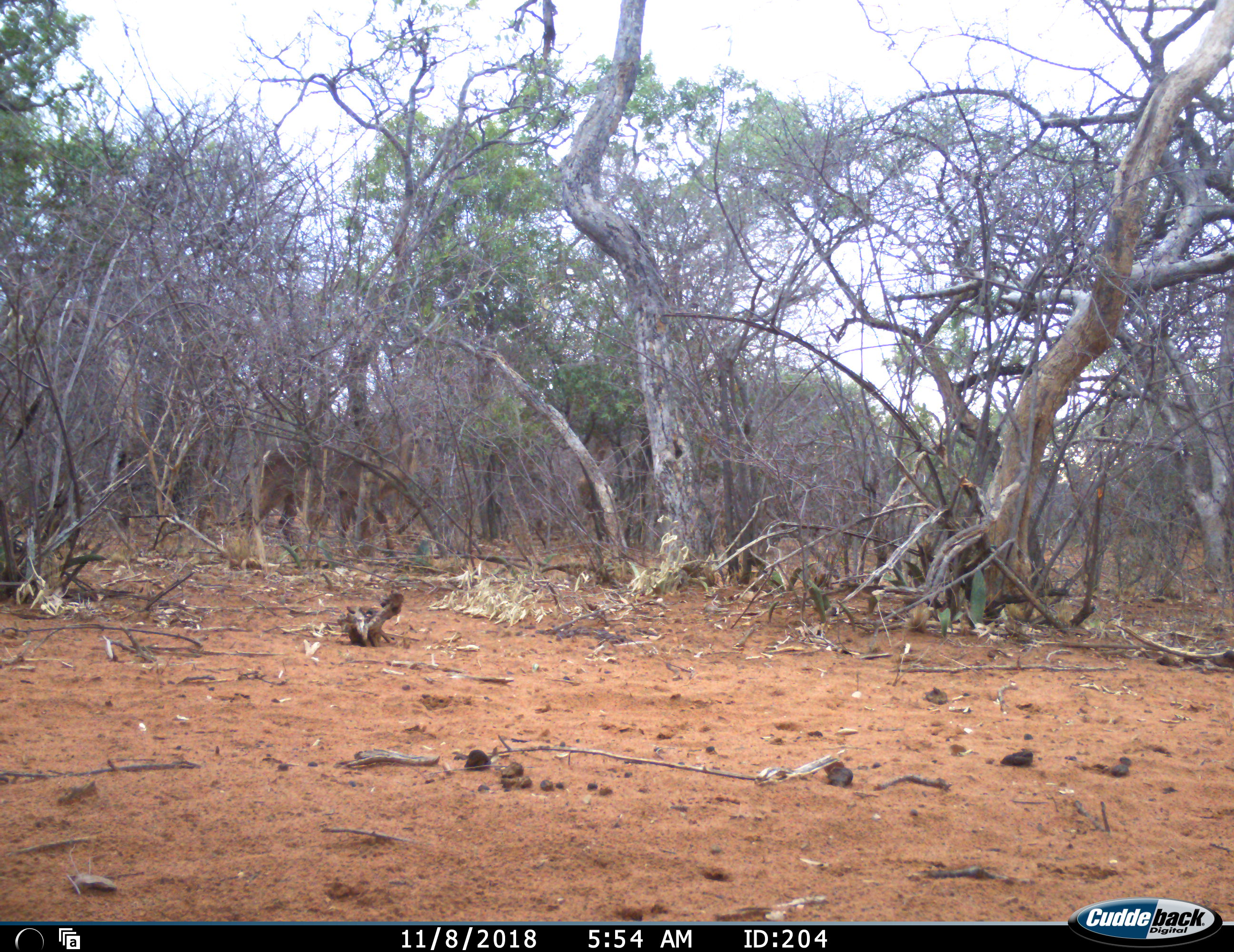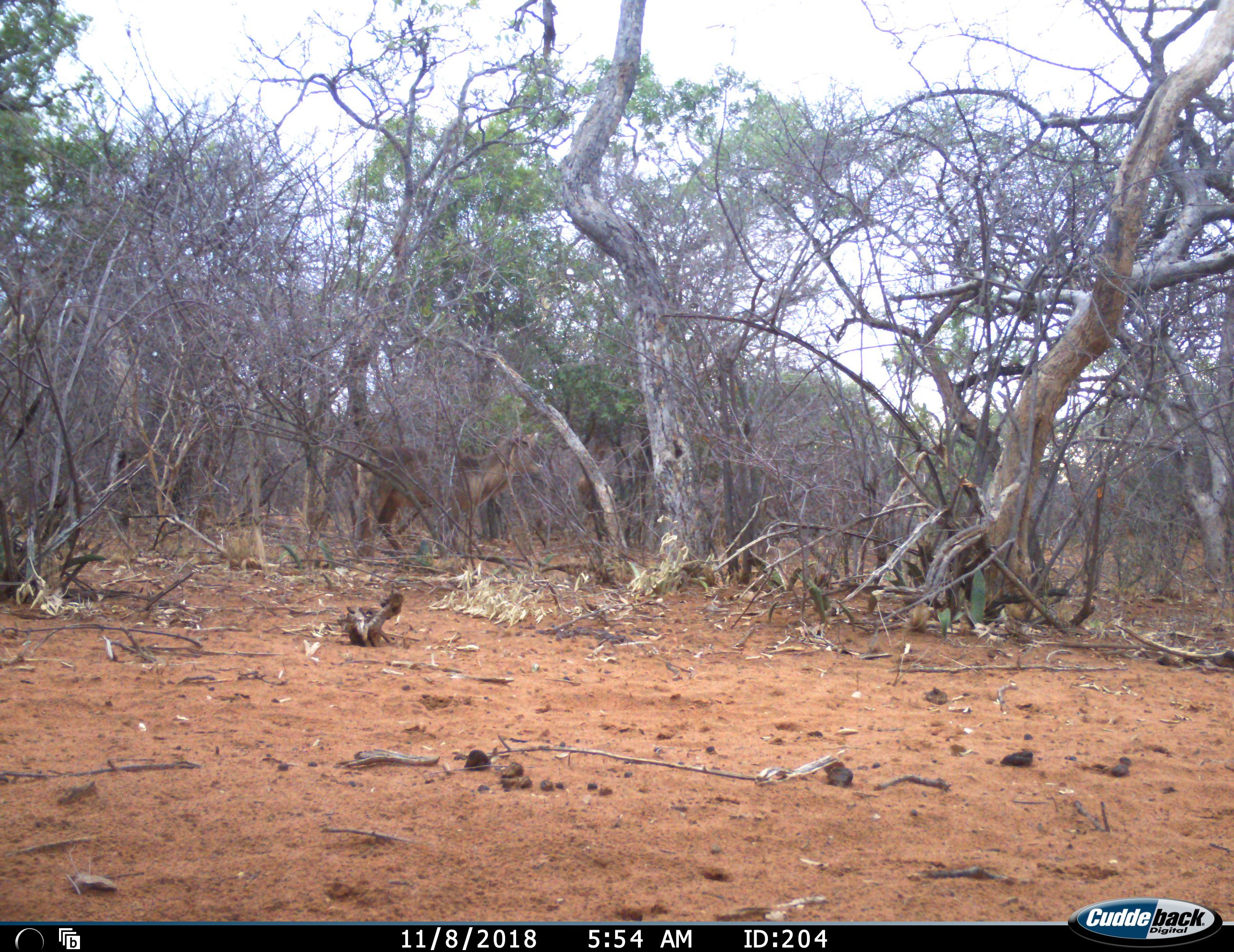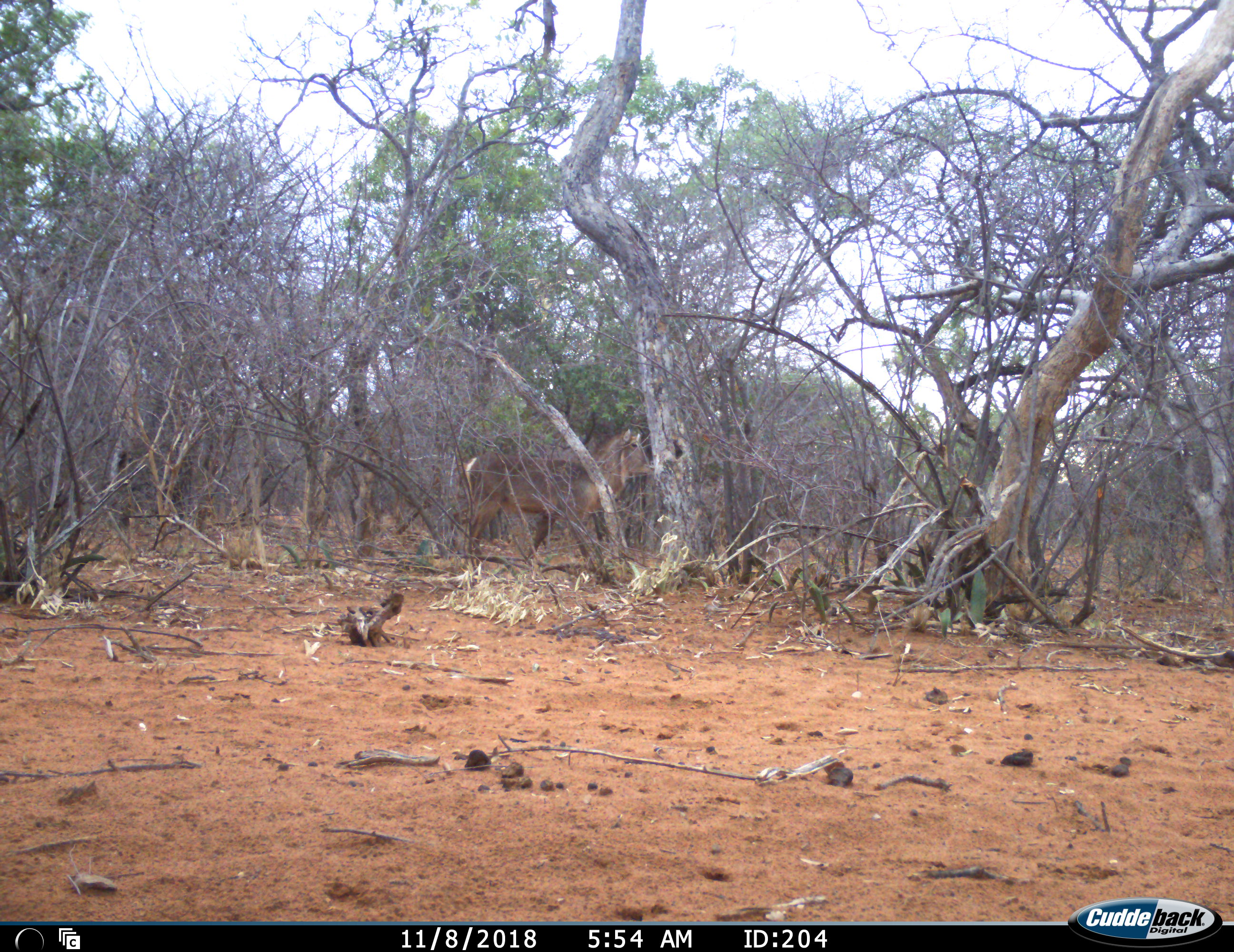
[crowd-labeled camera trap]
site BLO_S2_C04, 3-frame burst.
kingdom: Animalia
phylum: Chordata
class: Mammalia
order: Artiodactyla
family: Bovidae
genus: Kobus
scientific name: Kobus ellipsiprymnus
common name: waterbuck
Waterbuck (Kobus ellipsiprymnus), count 1. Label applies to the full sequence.